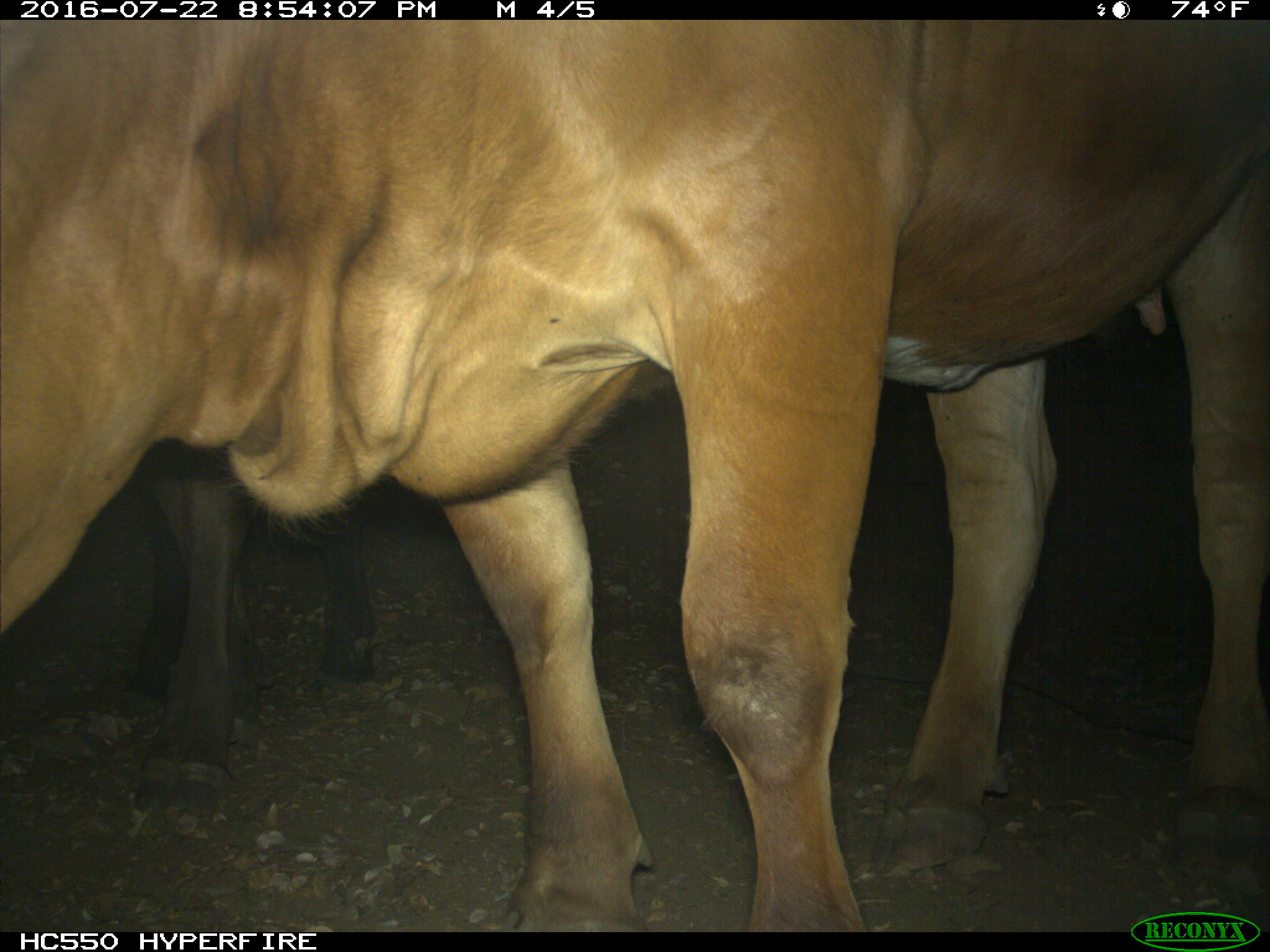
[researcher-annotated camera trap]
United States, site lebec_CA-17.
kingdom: Animalia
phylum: Chordata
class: Mammalia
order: Artiodactyla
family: Bovidae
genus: Bos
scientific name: Bos taurus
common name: domestic cow